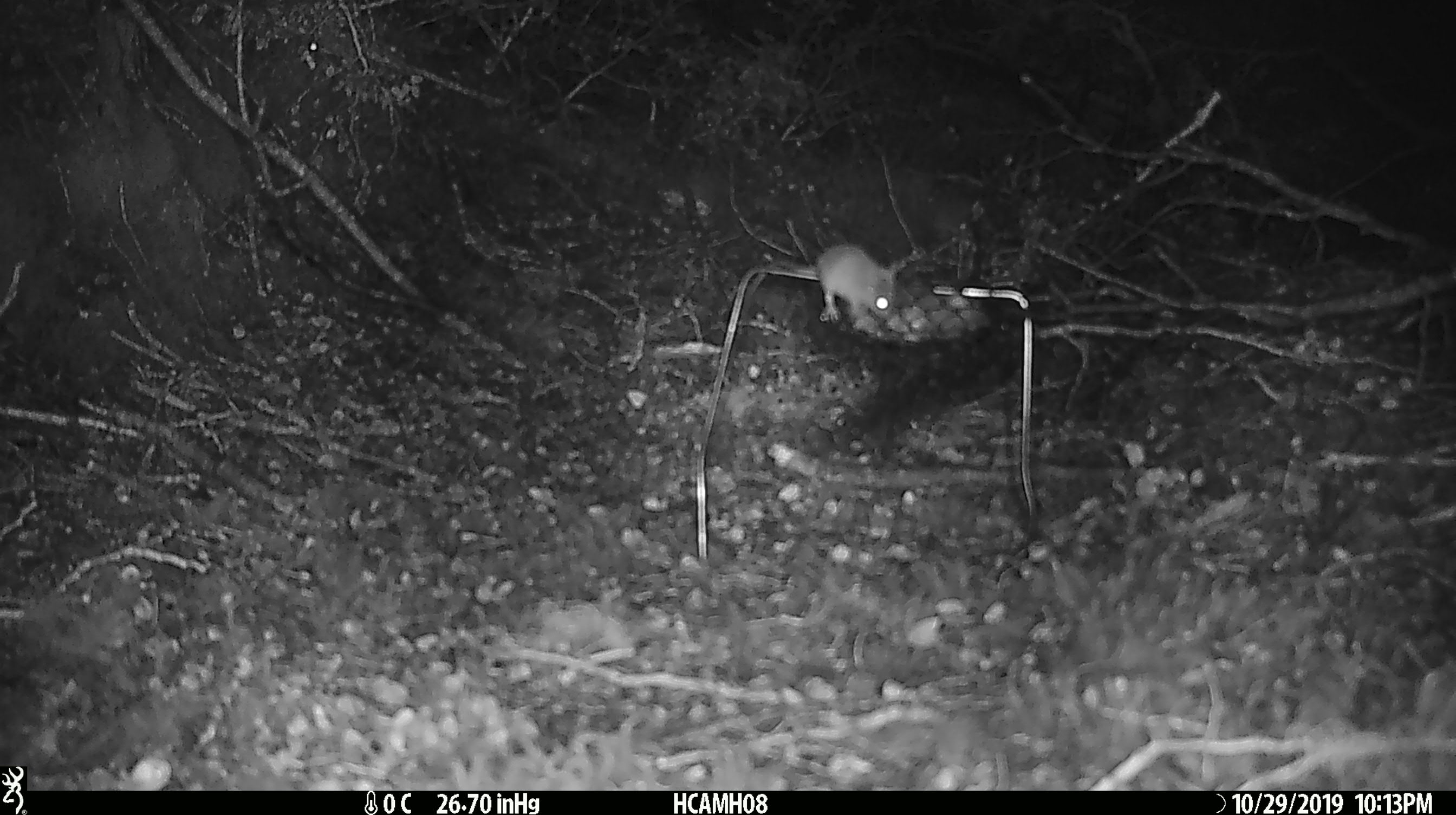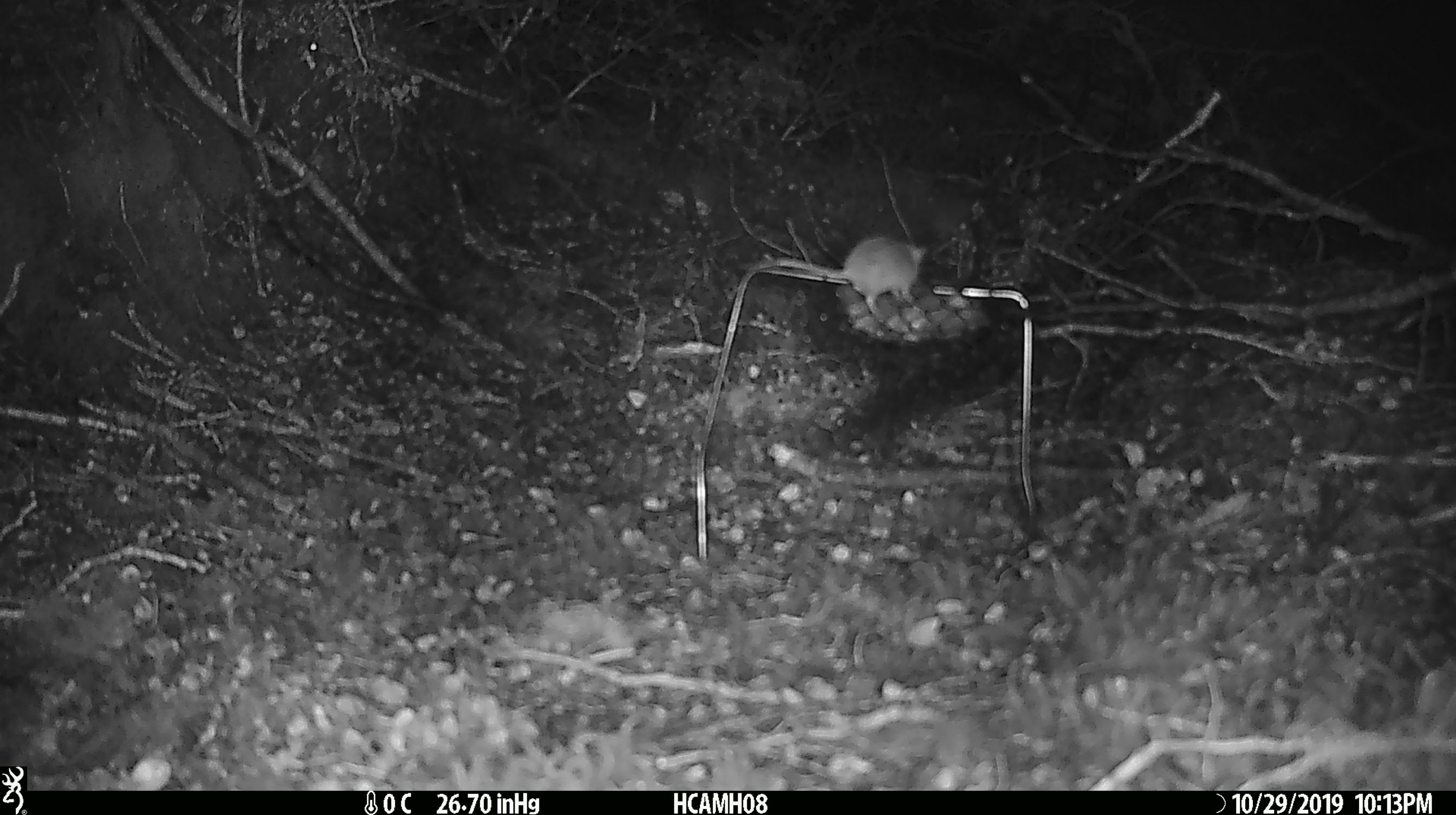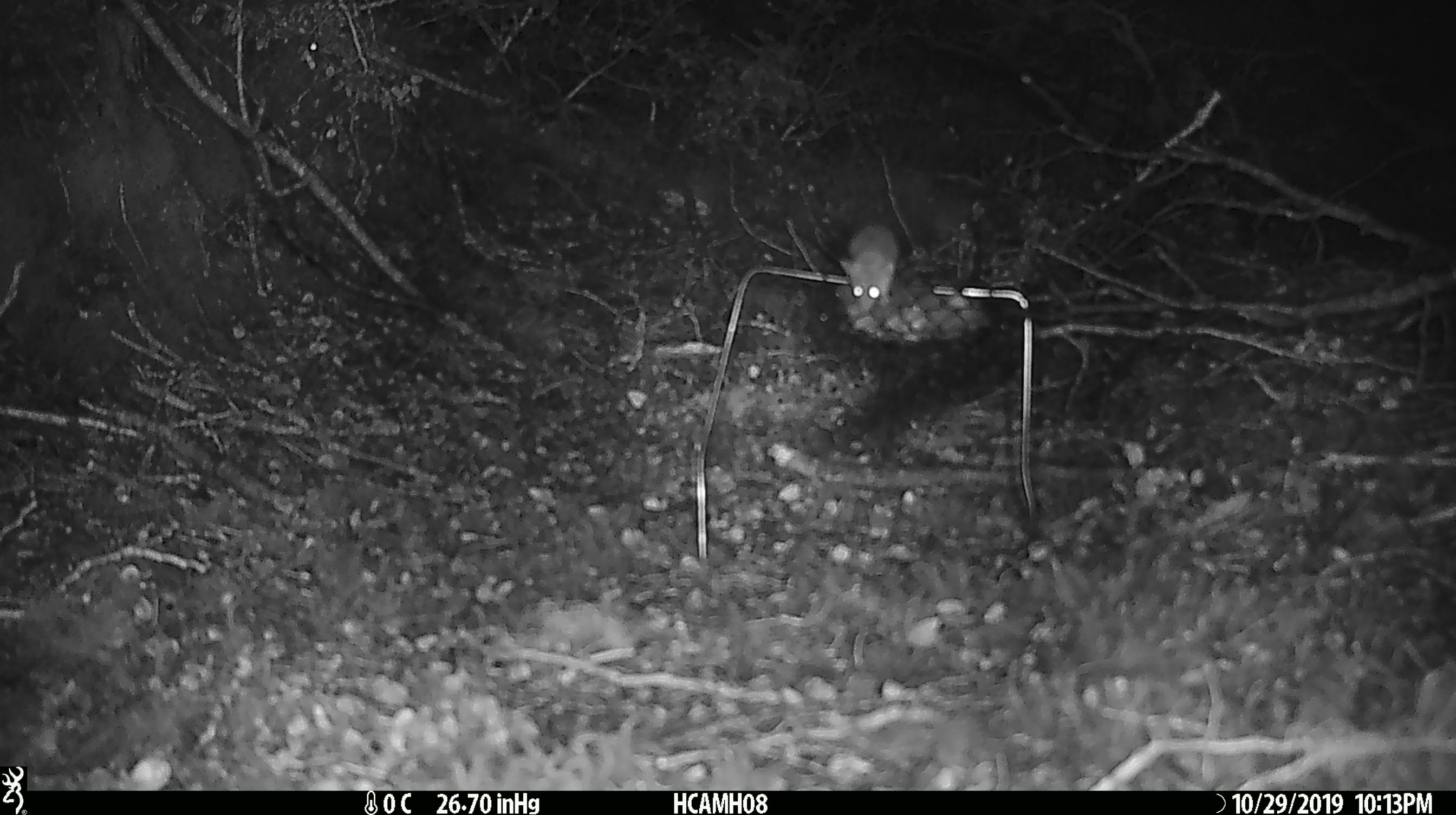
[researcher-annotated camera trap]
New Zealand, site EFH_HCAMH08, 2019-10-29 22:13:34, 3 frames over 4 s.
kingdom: Animalia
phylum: Chordata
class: Mammalia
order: Rodentia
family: Muridae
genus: Mus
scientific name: Mus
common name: mouse